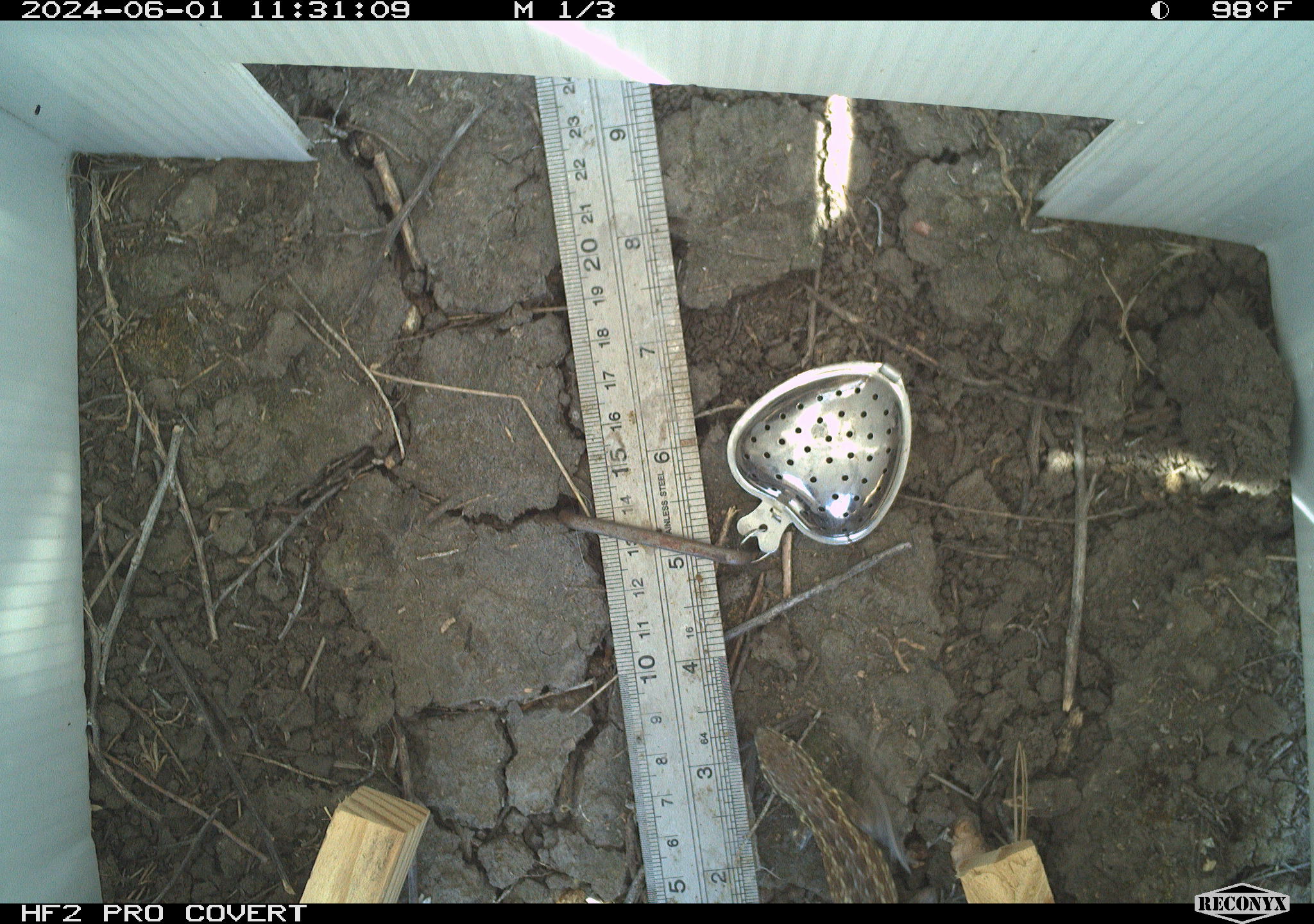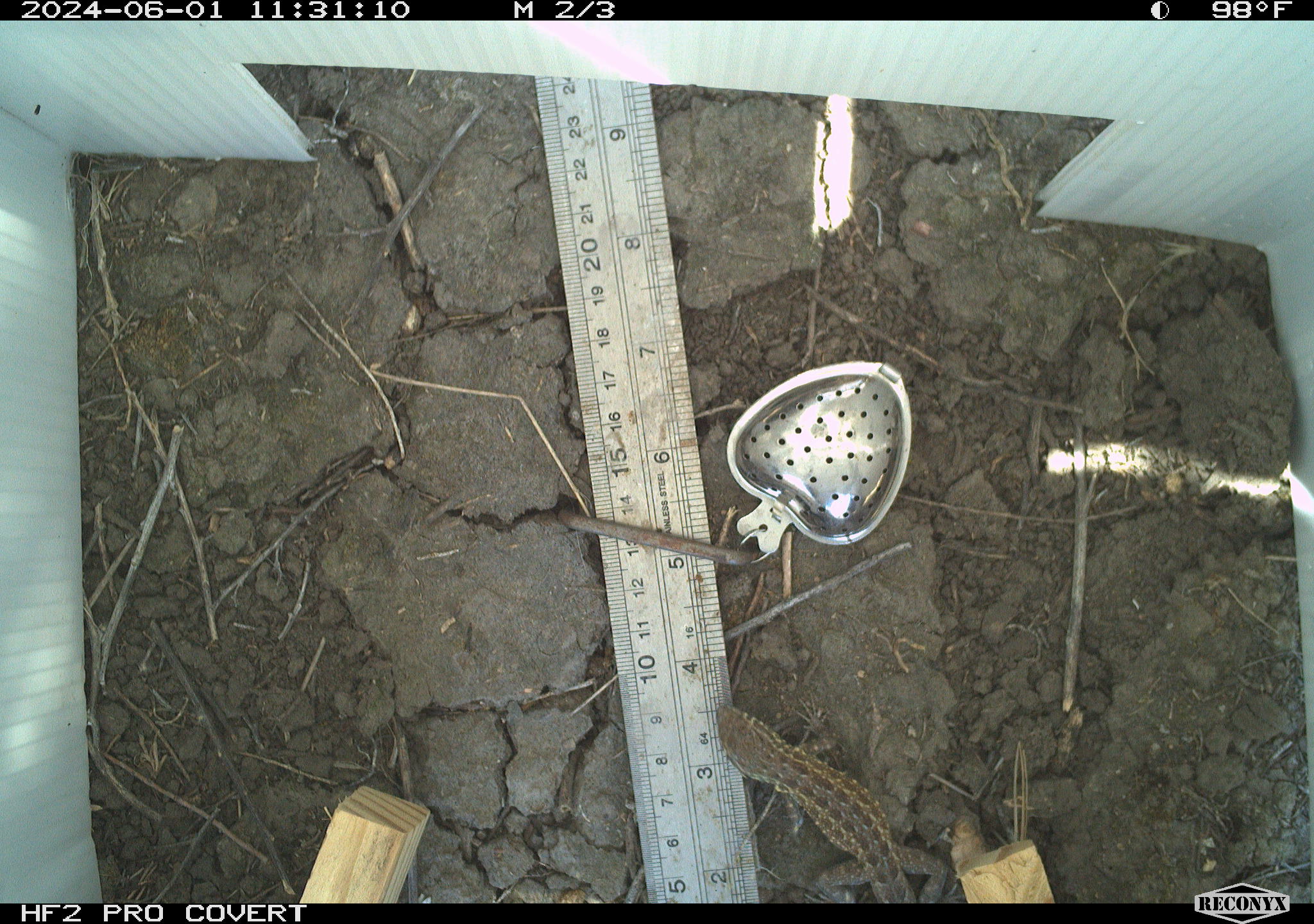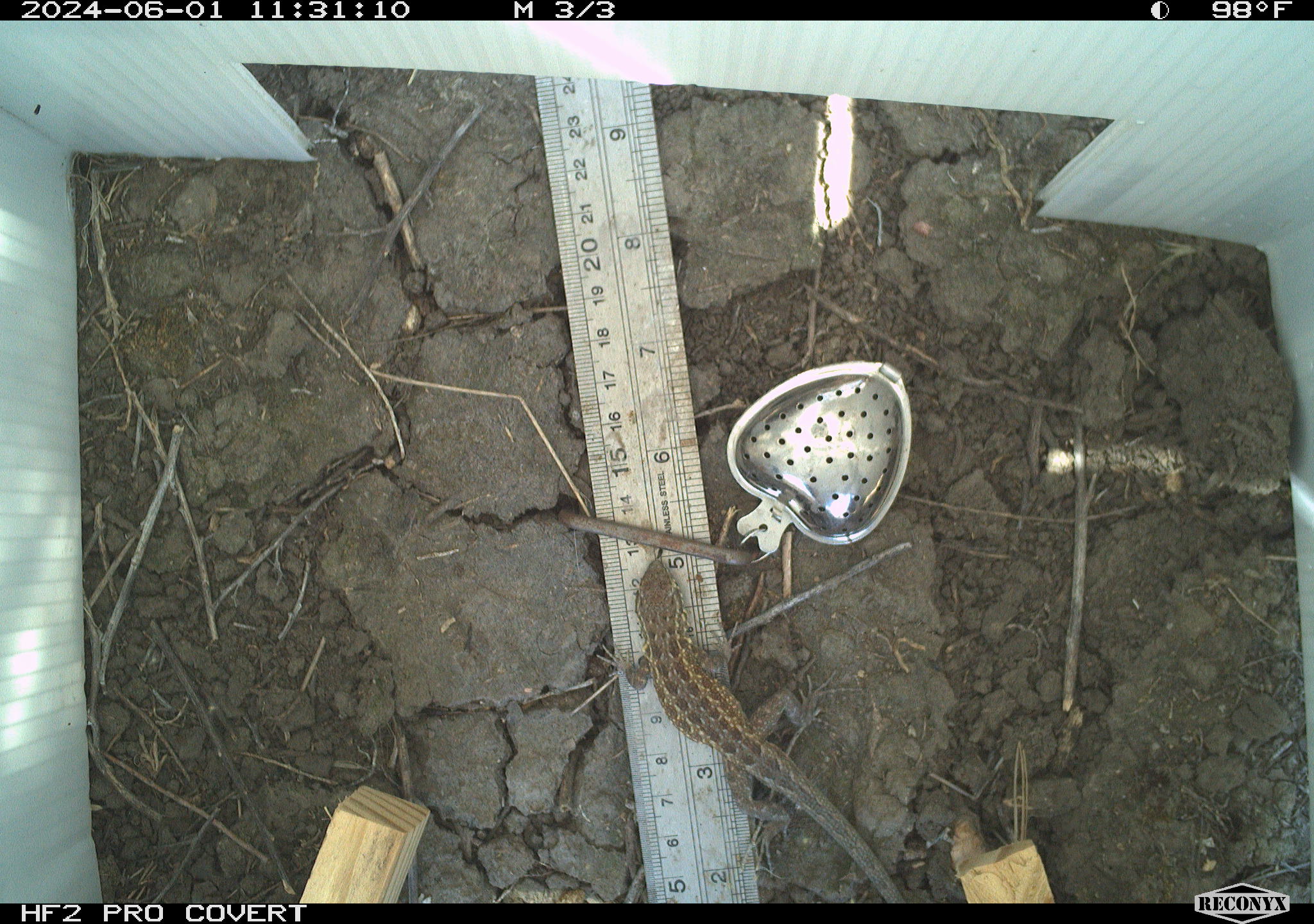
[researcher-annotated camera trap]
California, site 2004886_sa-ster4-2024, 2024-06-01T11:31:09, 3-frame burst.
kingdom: Animalia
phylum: Chordata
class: Reptilia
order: Squamata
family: Phrynosomatidae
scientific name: Phrynosomatidae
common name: phrynosomatid lizards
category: phrynosomatidae family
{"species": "phrynosomatidae family (phrynosomatid lizards) (Phrynosomatidae)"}